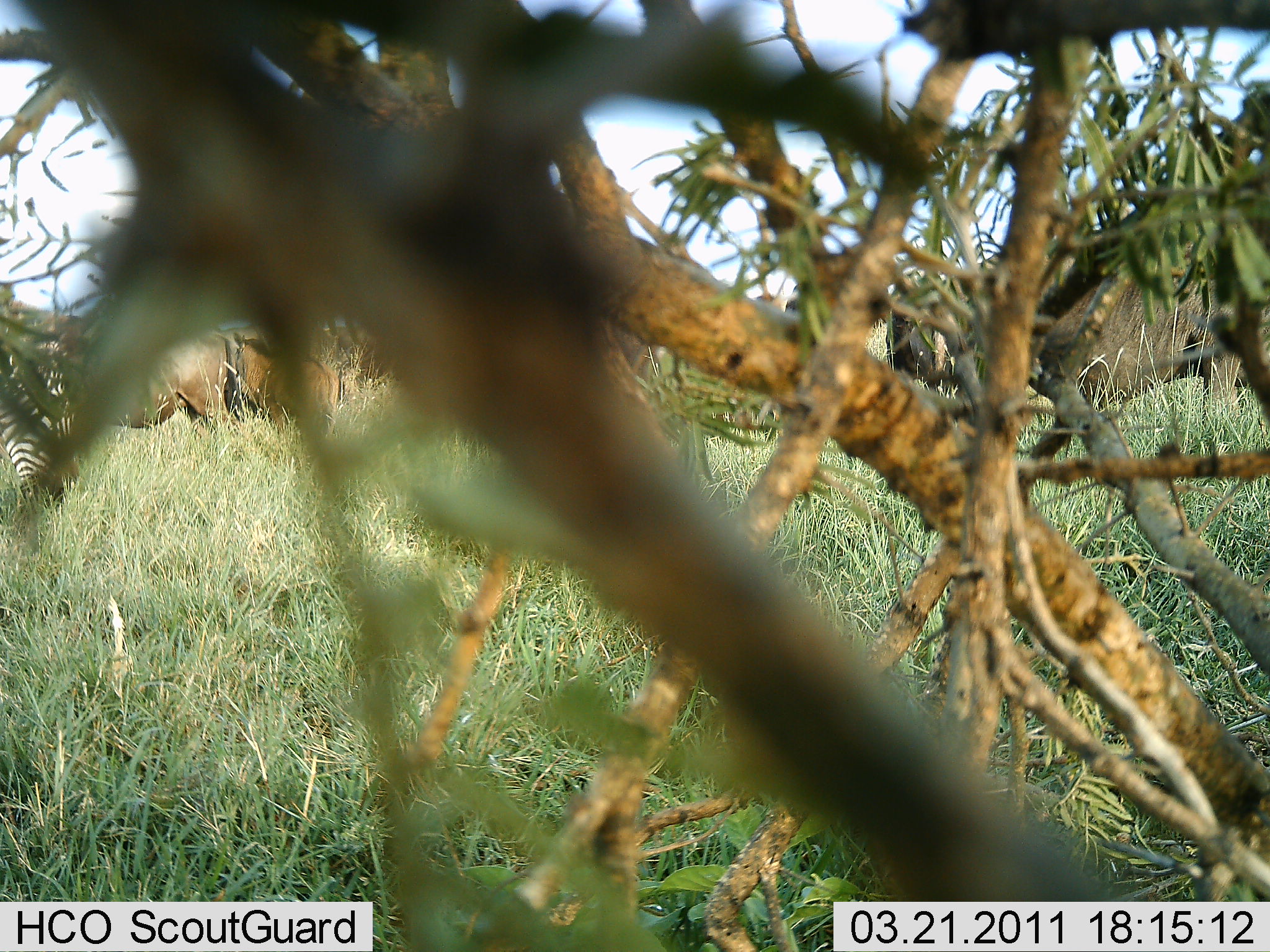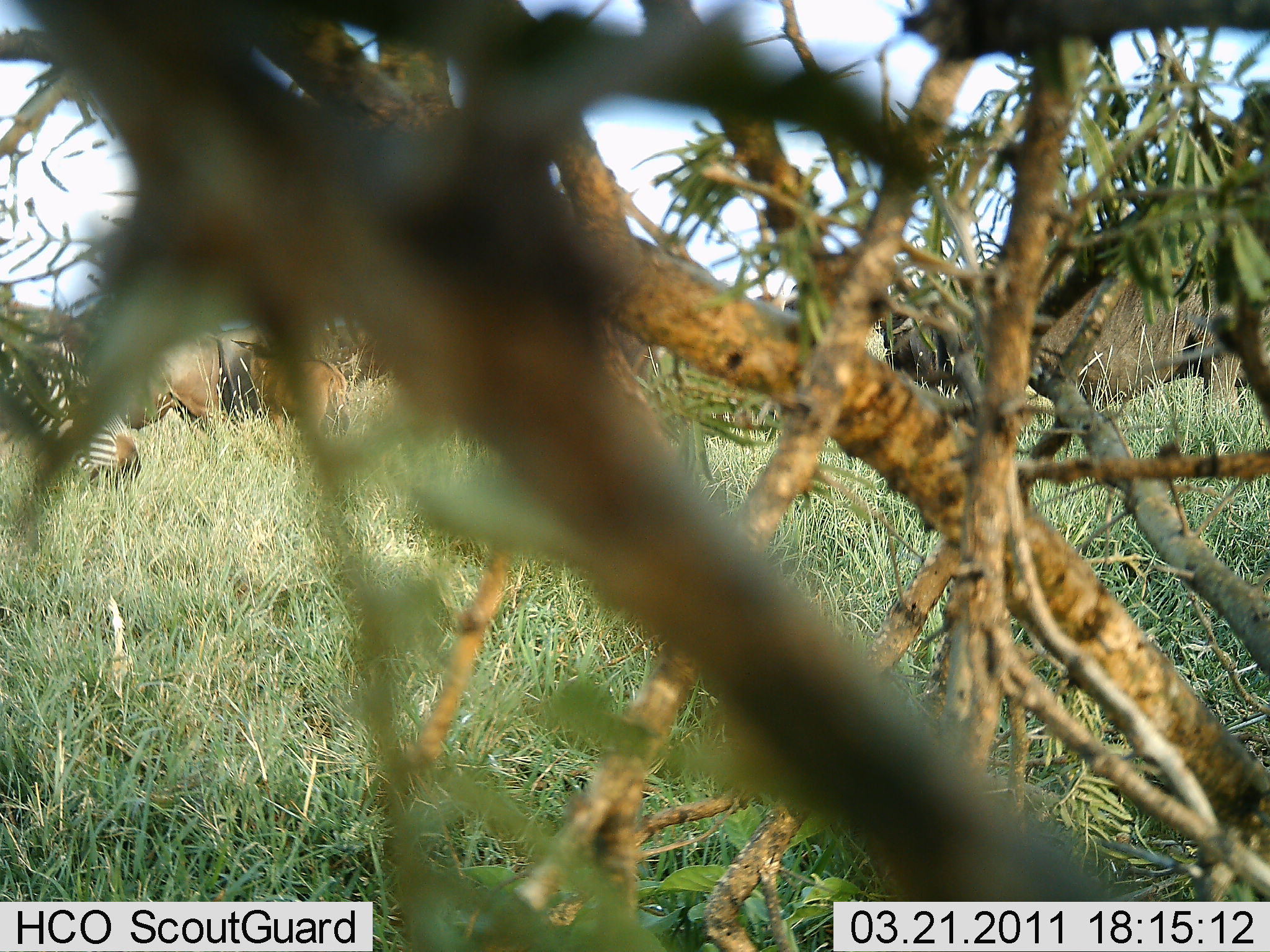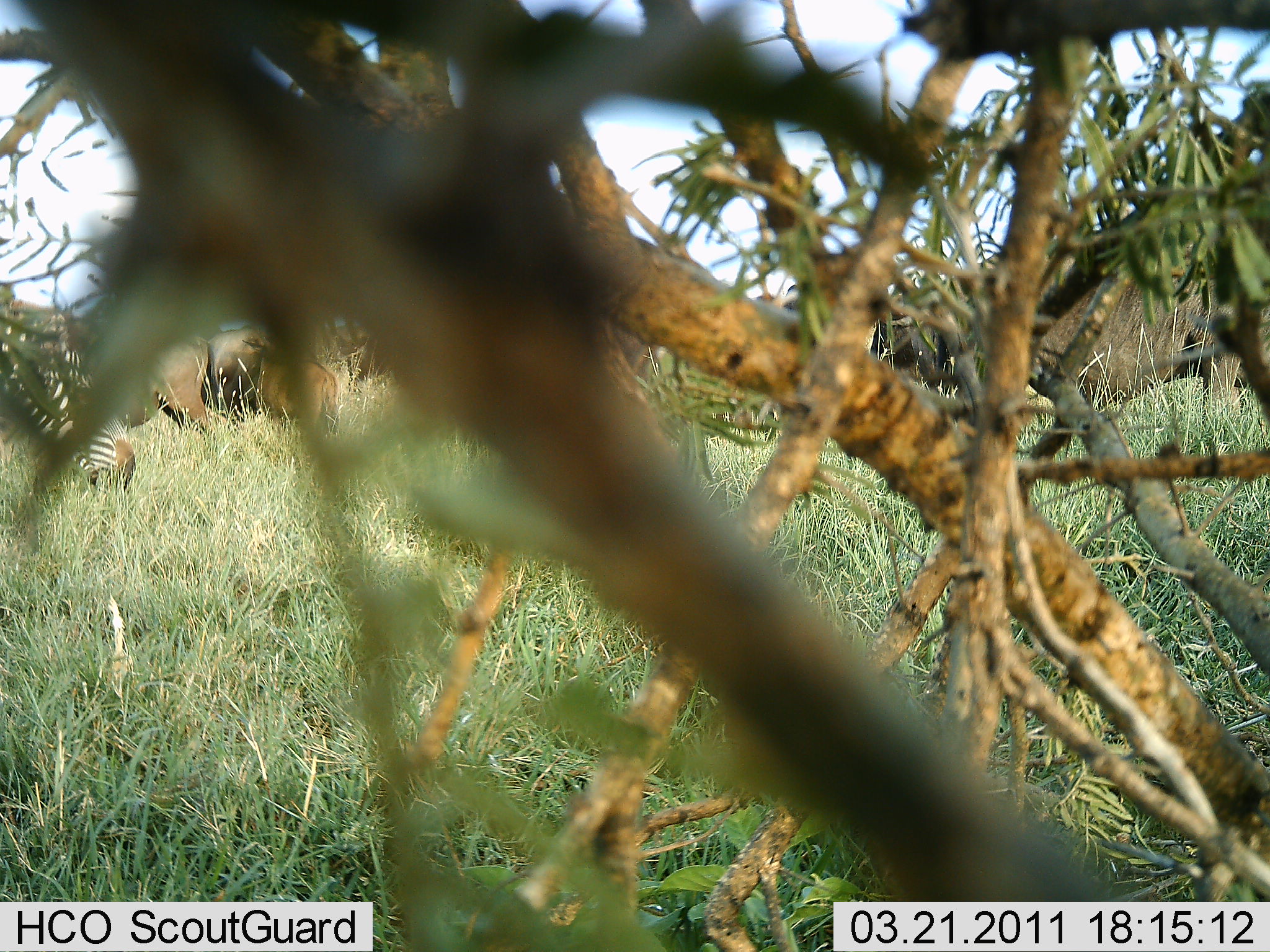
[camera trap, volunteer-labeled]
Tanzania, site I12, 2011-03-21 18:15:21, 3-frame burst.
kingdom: Animalia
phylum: Chordata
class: Mammalia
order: Artiodactyla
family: Bovidae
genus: Connochaetes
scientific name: Connochaetes taurinus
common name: blue wildebeest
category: wildebeest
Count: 4.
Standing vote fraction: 60%.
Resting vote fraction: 0%.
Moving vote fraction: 20%.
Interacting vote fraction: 0%.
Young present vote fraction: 0%.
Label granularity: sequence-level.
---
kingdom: Animalia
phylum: Chordata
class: Mammalia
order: Perissodactyla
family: Equidae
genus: Equus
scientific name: Equus quagga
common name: plains zebra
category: zebra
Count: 1.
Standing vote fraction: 27%.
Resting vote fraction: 0%.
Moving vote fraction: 0%.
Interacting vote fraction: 0%.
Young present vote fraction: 0%.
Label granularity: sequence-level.